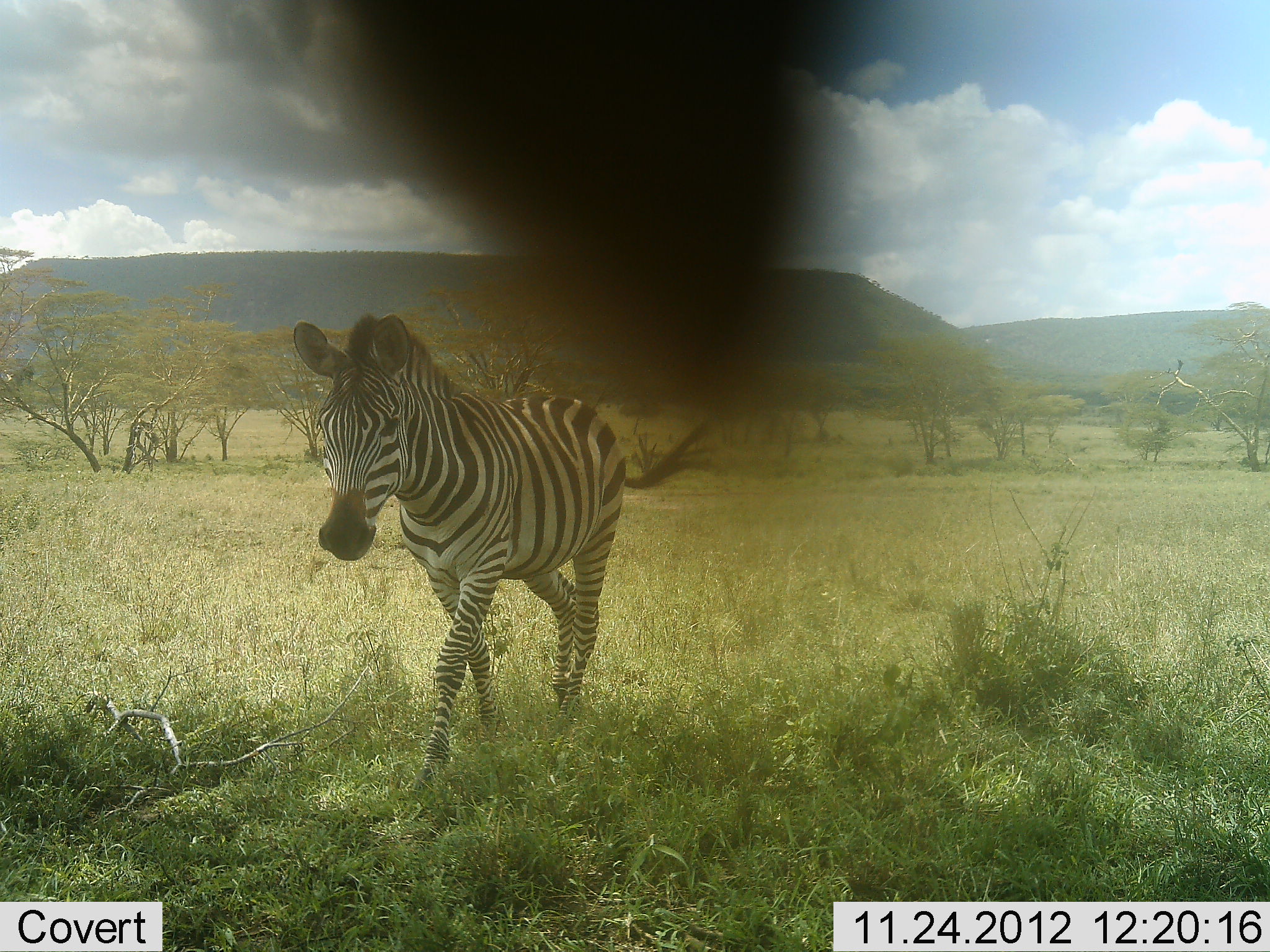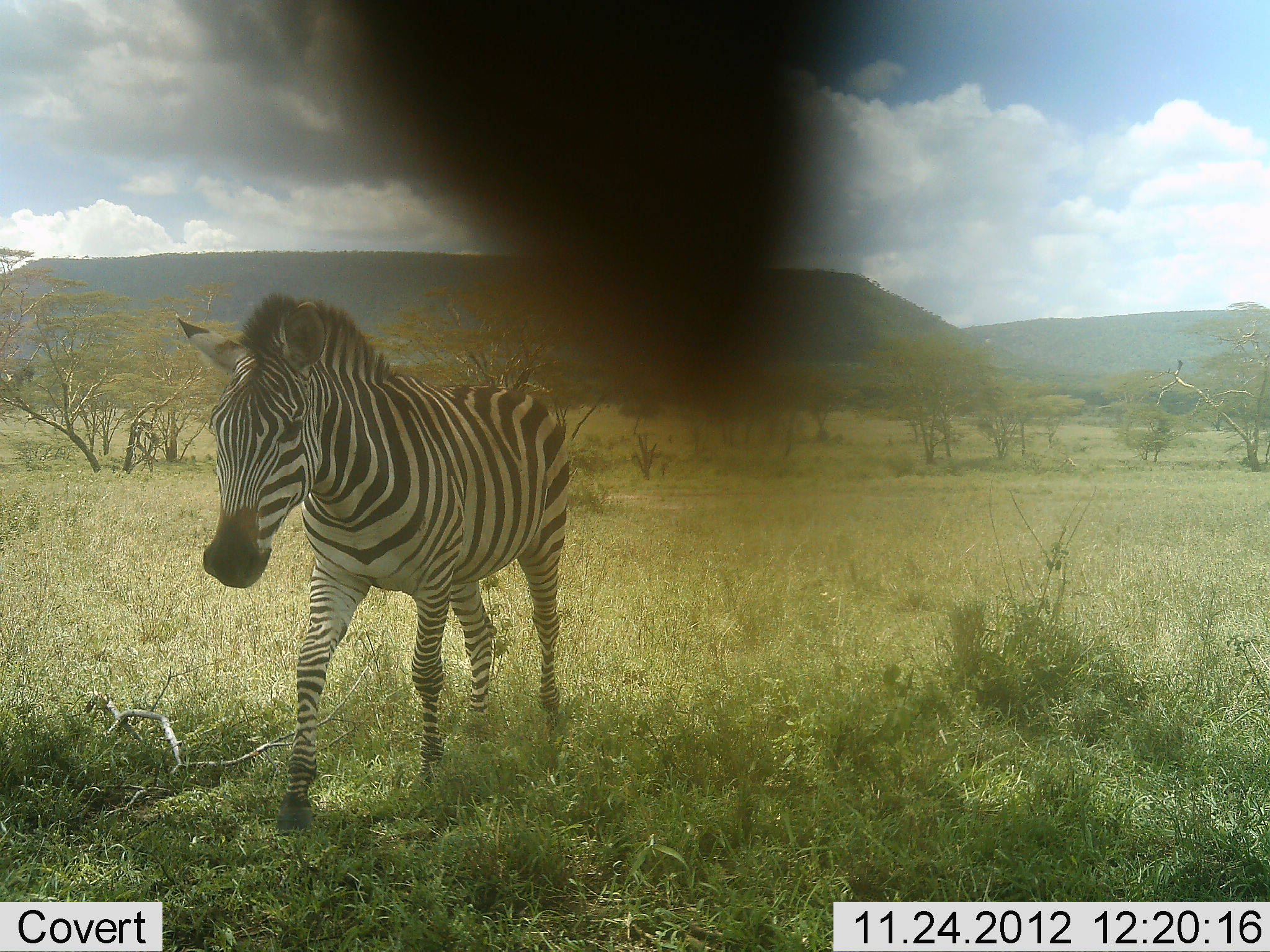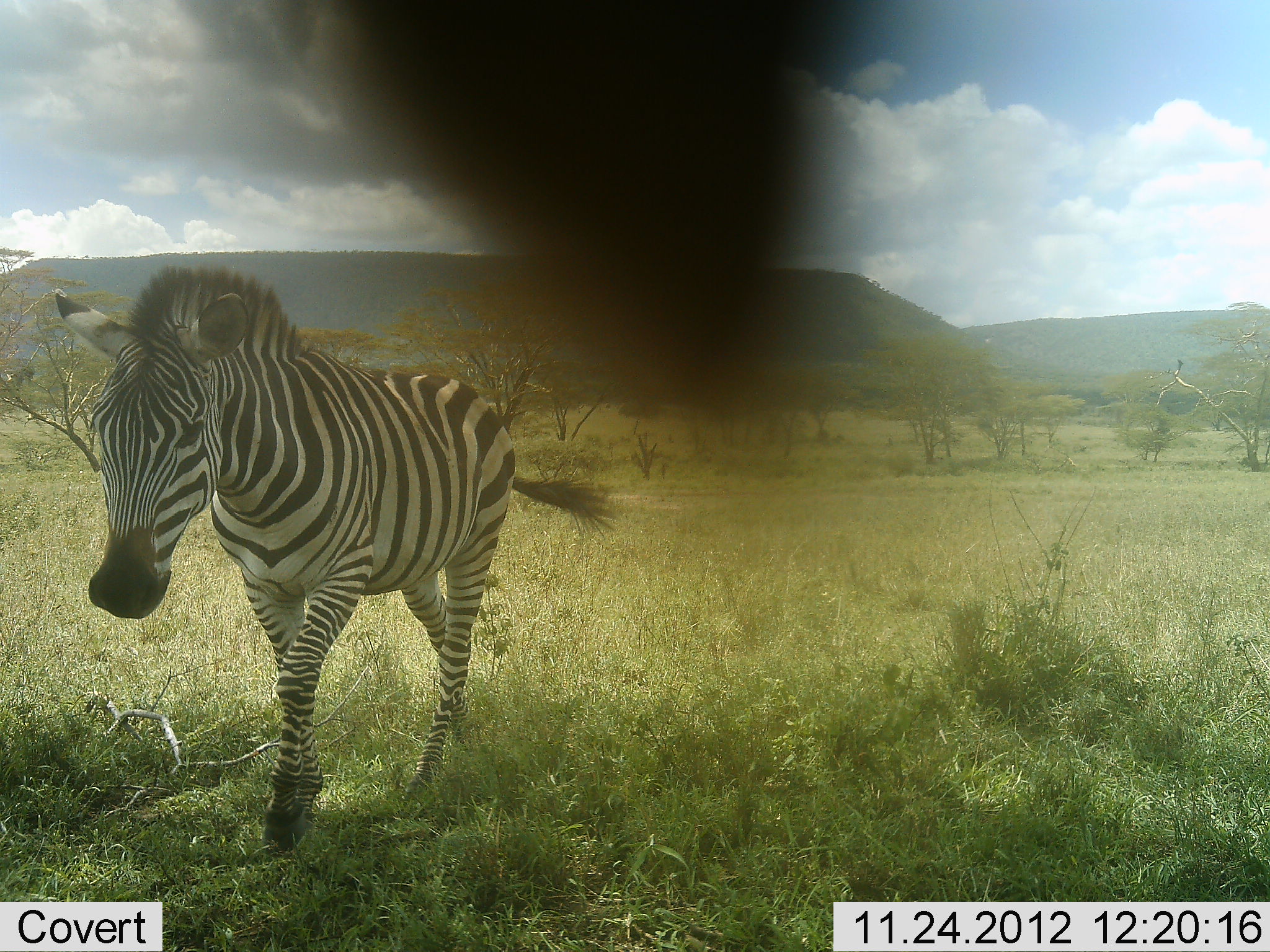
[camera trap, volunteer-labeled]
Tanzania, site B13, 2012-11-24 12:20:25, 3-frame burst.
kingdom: Animalia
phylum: Chordata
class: Mammalia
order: Perissodactyla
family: Equidae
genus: Equus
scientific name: Equus quagga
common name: plains zebra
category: zebra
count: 1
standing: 0%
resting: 0%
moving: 100%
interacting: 0%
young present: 0%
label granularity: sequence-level